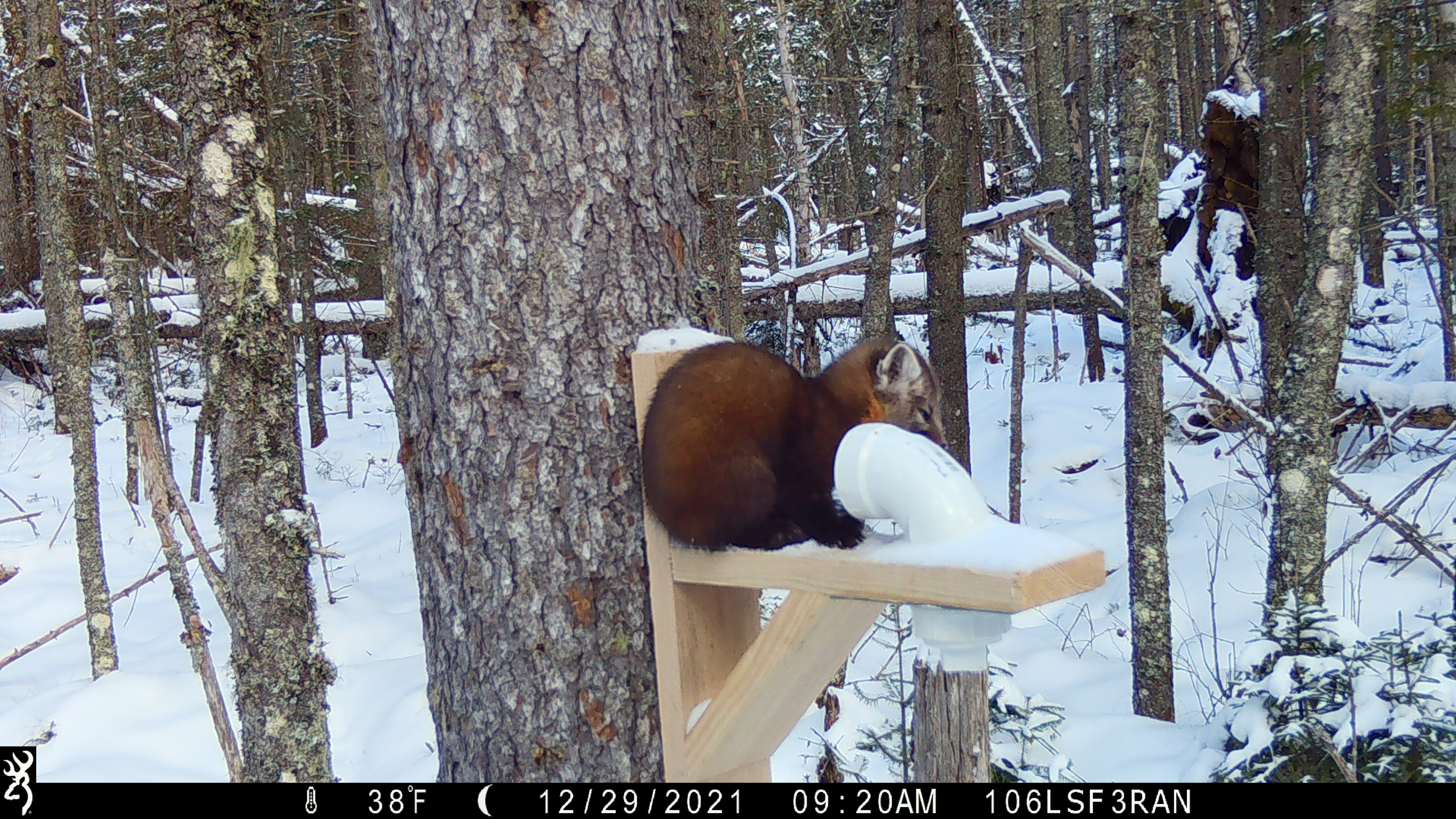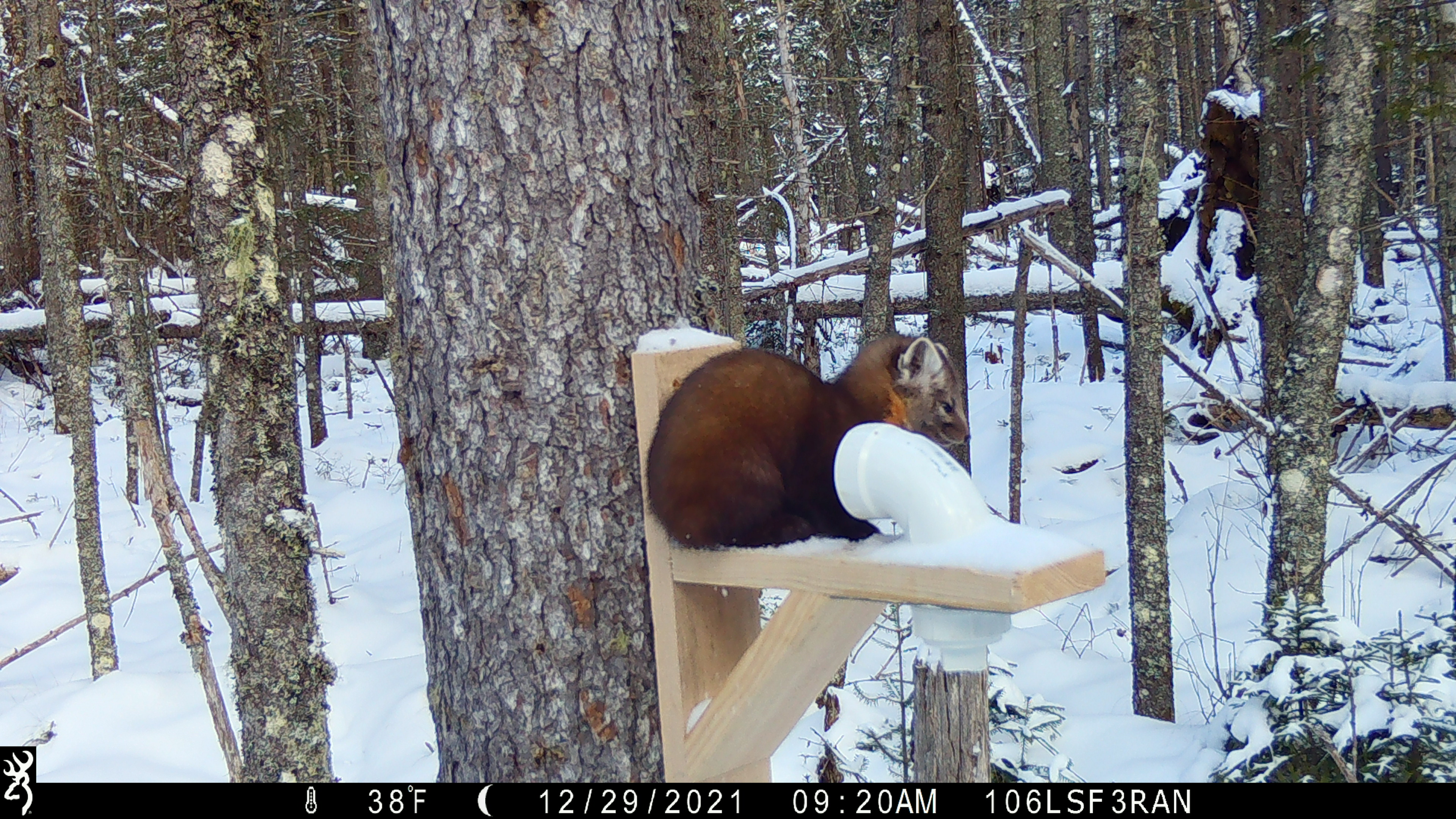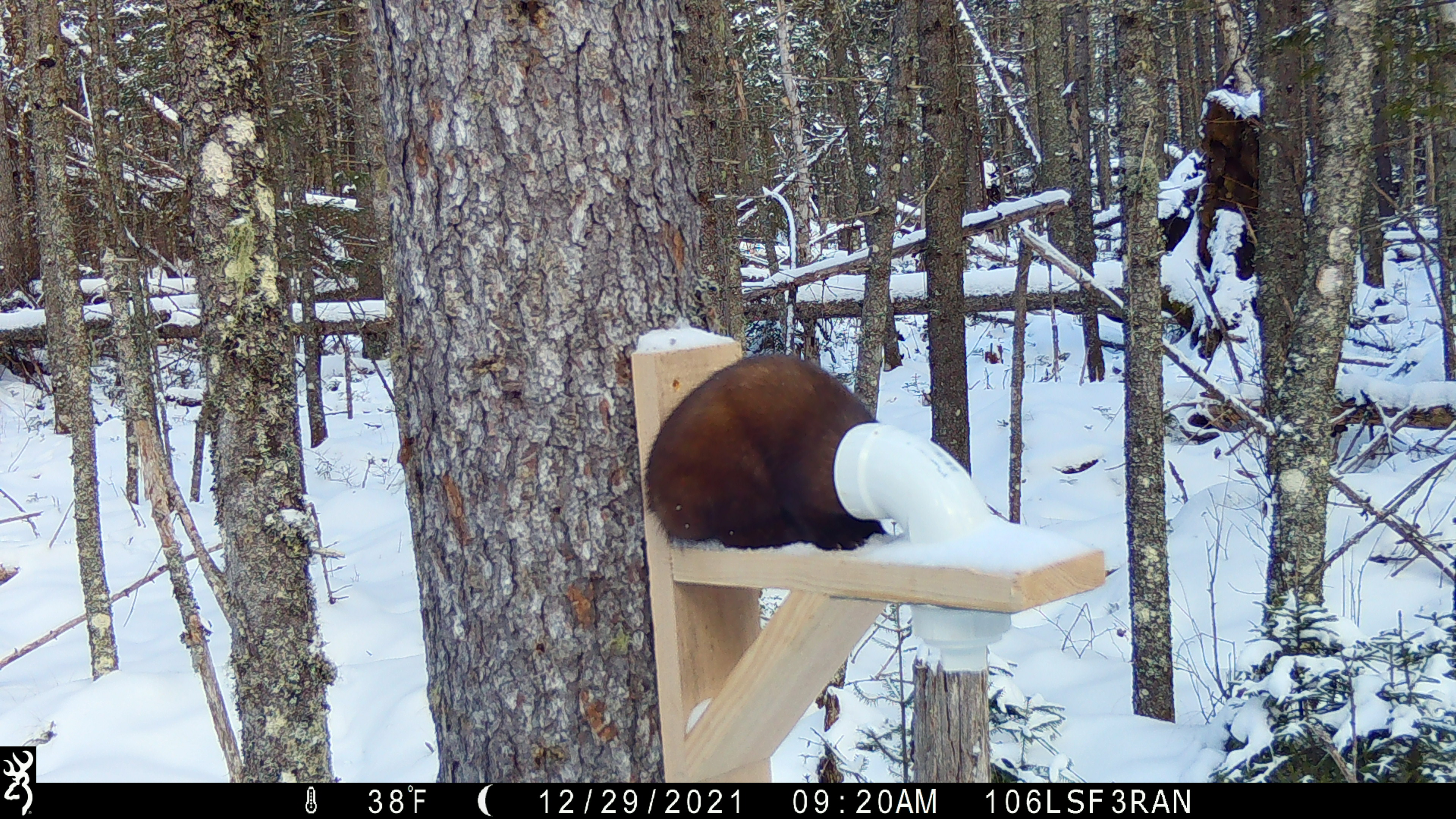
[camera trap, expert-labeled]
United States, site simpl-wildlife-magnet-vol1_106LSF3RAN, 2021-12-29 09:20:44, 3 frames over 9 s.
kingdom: Animalia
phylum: Chordata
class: Mammalia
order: Carnivora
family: Mustelidae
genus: Martes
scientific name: Martes americana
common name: american marten